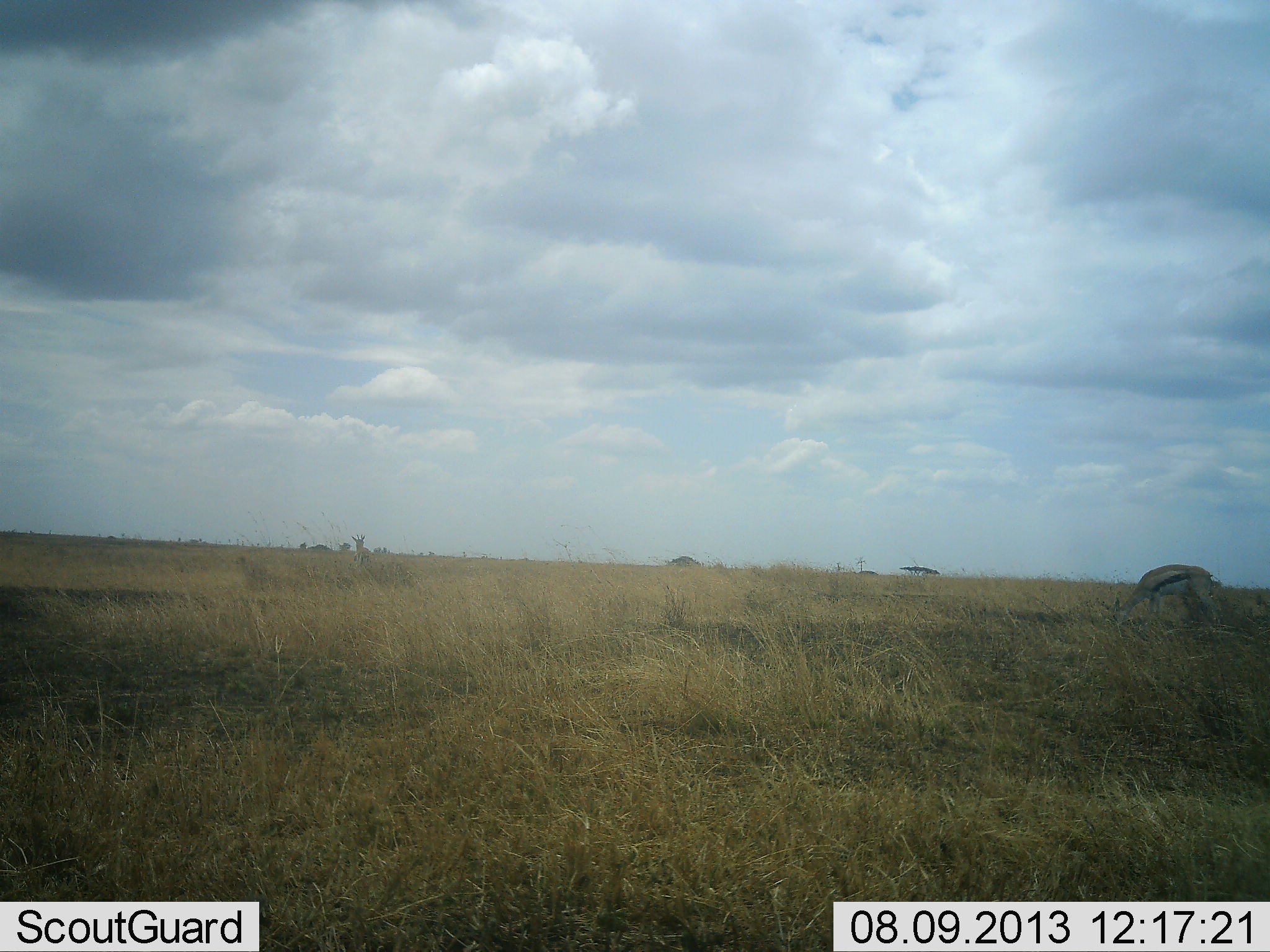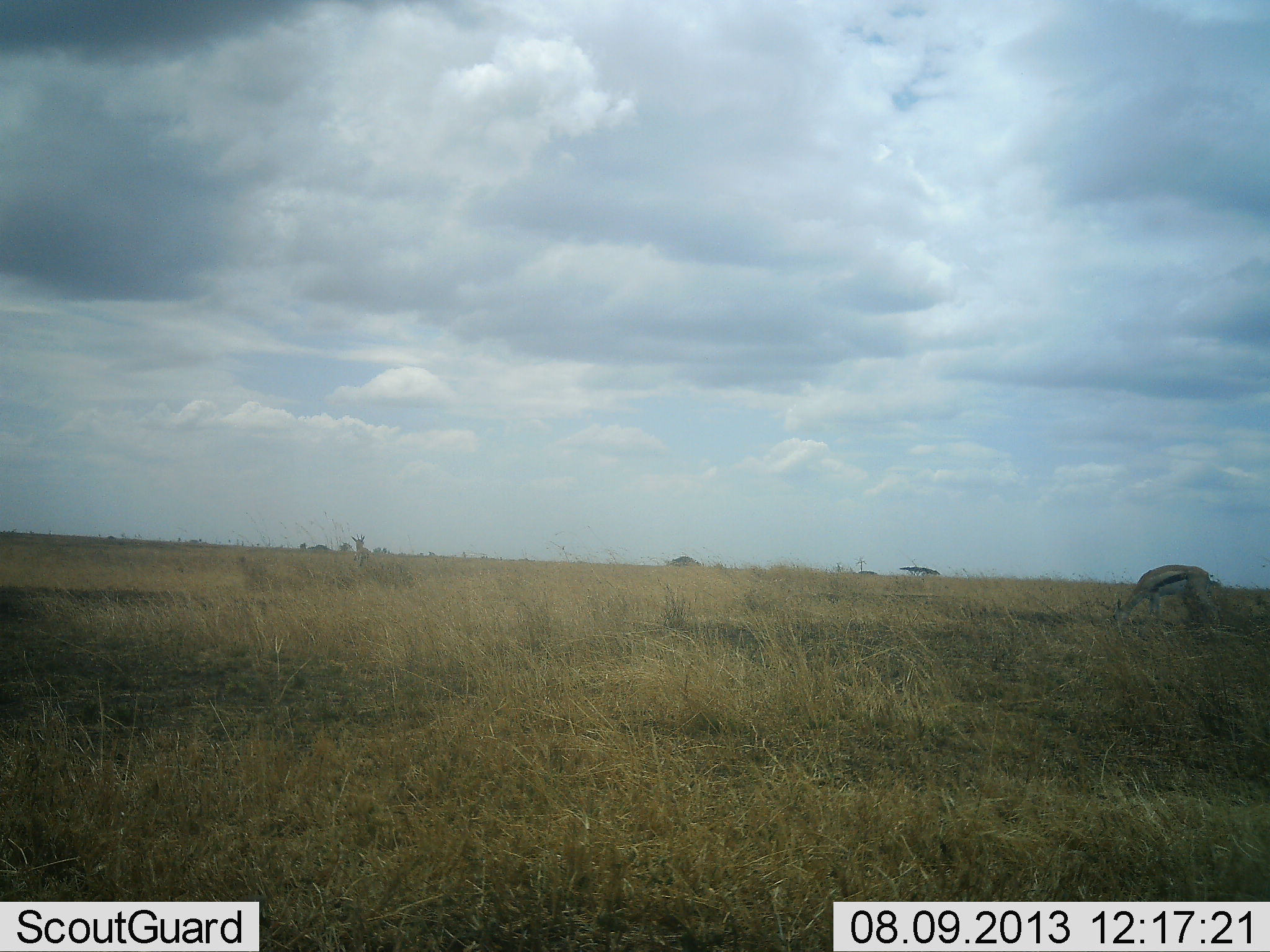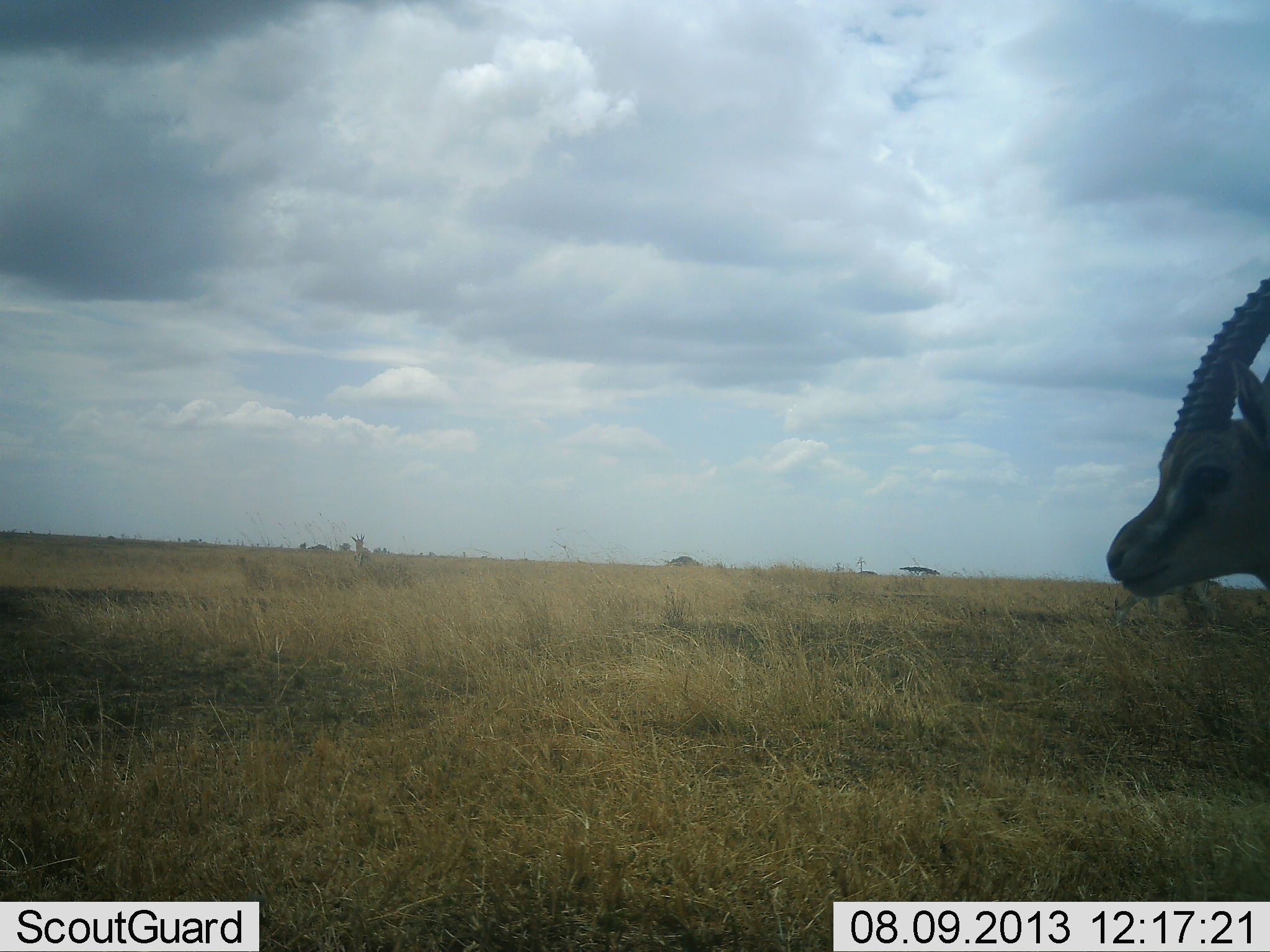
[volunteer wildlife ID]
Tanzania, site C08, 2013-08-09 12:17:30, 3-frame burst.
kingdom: Animalia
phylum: Chordata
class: Mammalia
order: Artiodactyla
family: Bovidae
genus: Eudorcas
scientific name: Eudorcas thomsonii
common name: thomson's gazelle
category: gazellethomsons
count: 2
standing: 21%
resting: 4%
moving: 83%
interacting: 0%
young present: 0%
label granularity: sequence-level